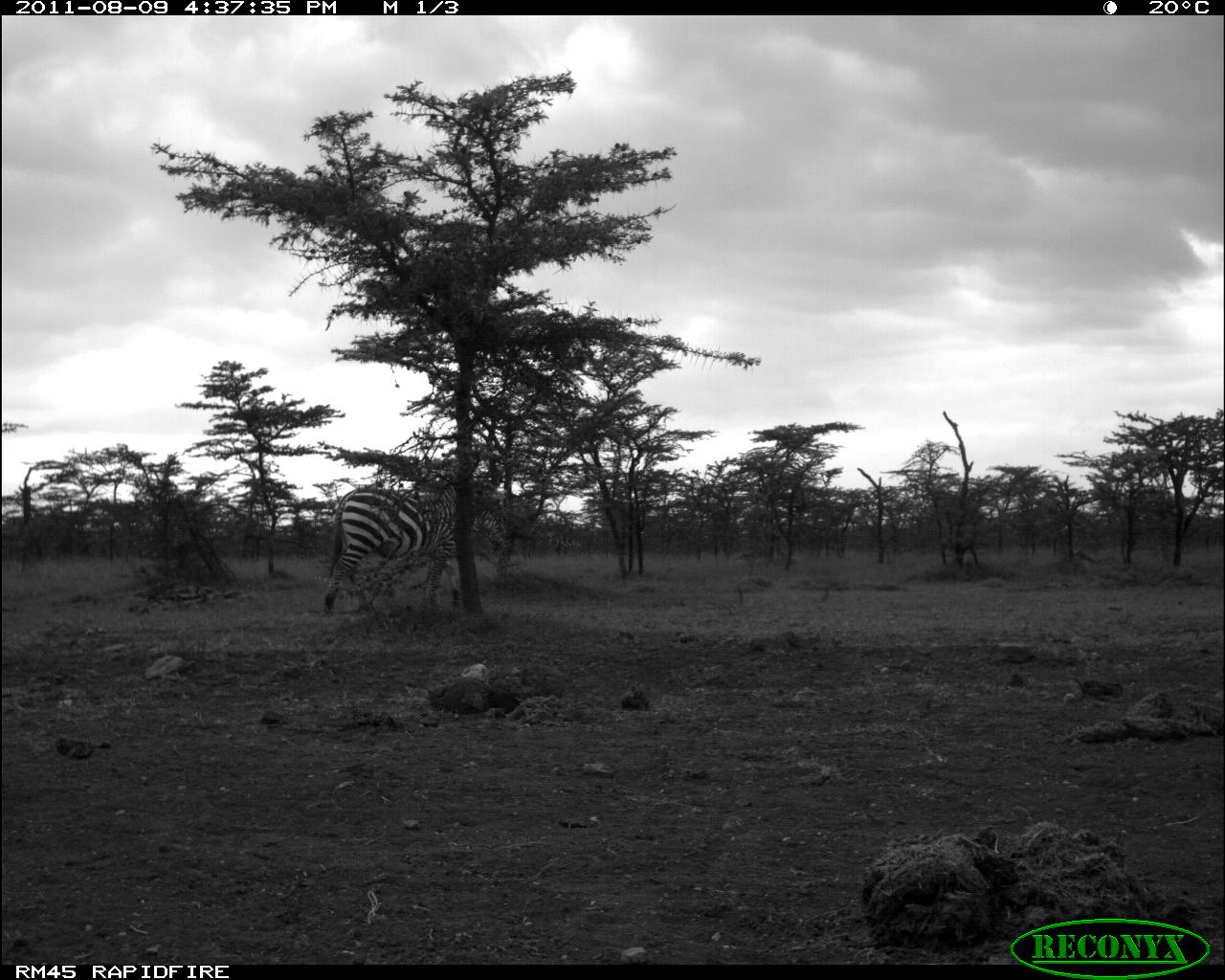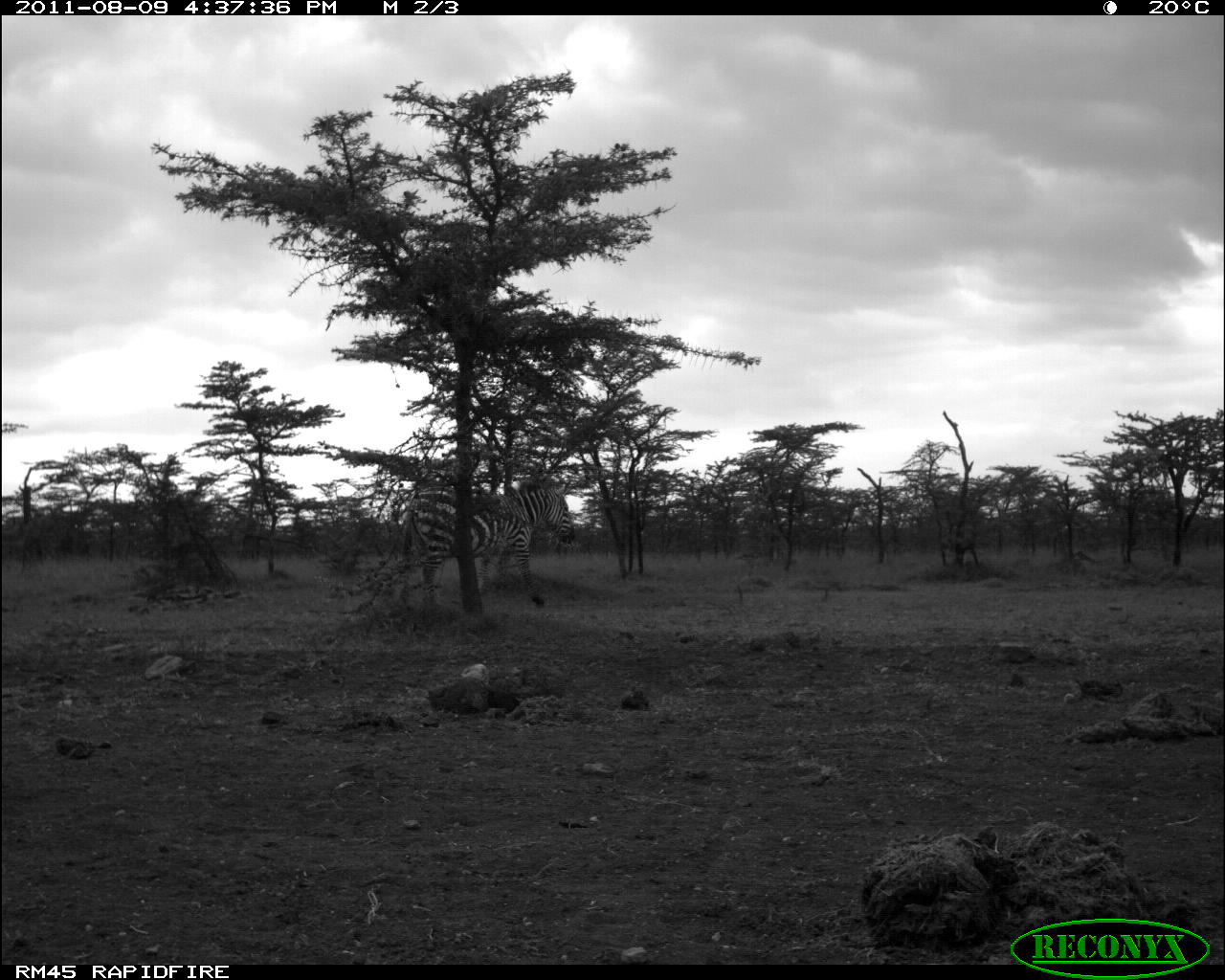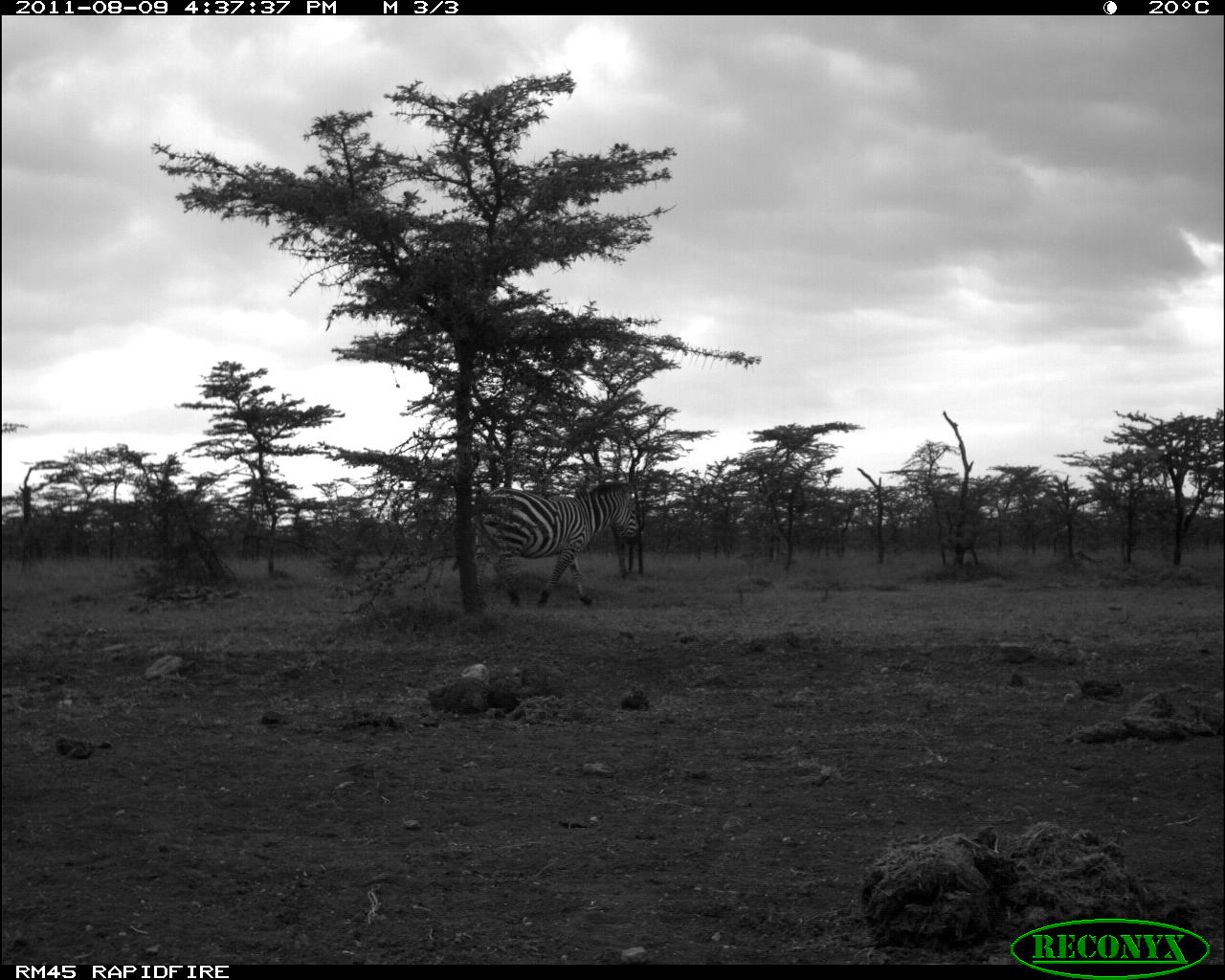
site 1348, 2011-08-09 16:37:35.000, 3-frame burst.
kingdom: Animalia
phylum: Chordata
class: Mammalia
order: Perissodactyla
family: Equidae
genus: Equus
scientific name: Equus quagga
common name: plains zebra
Equus quagga (plains zebra), count 1.